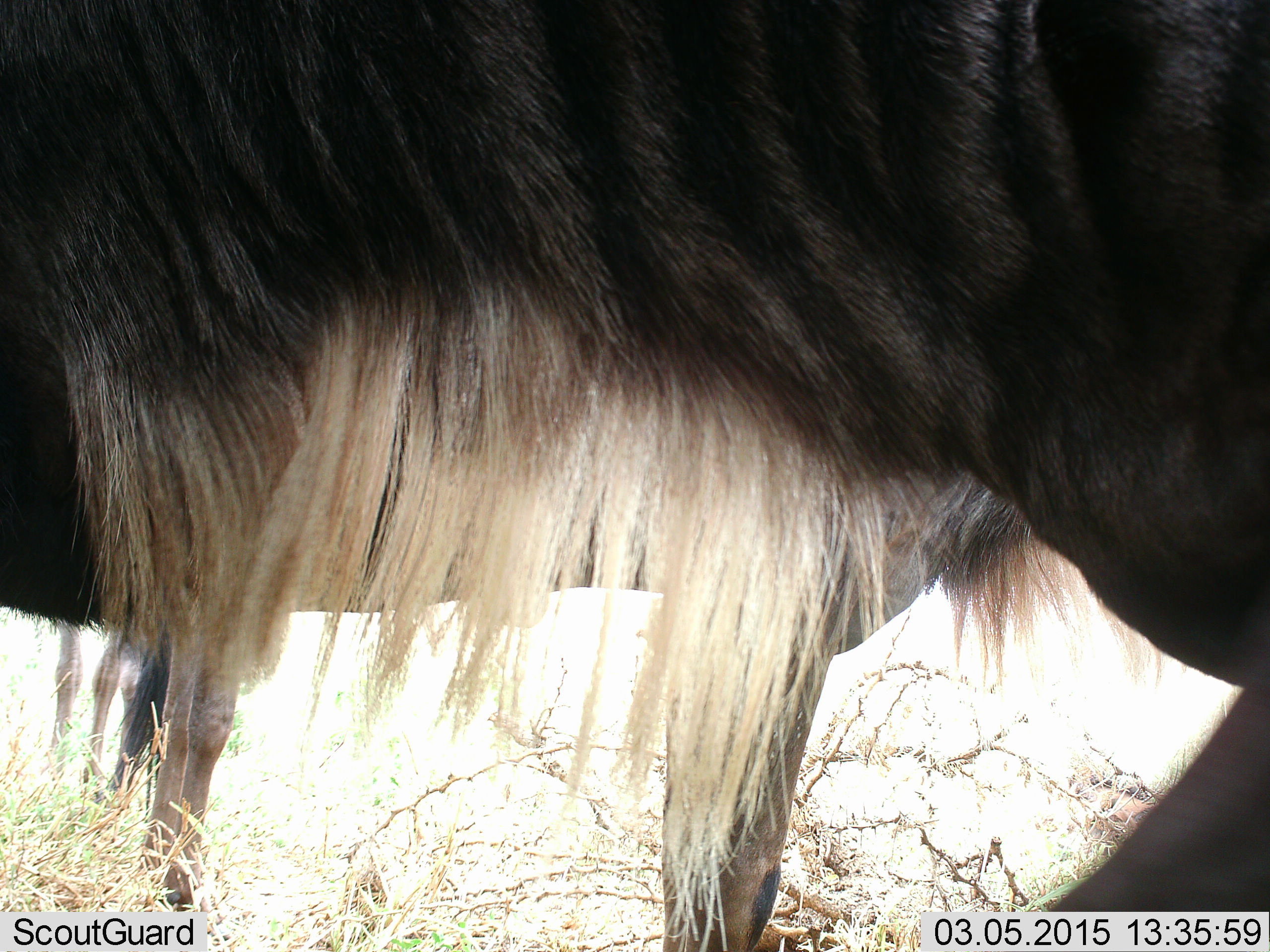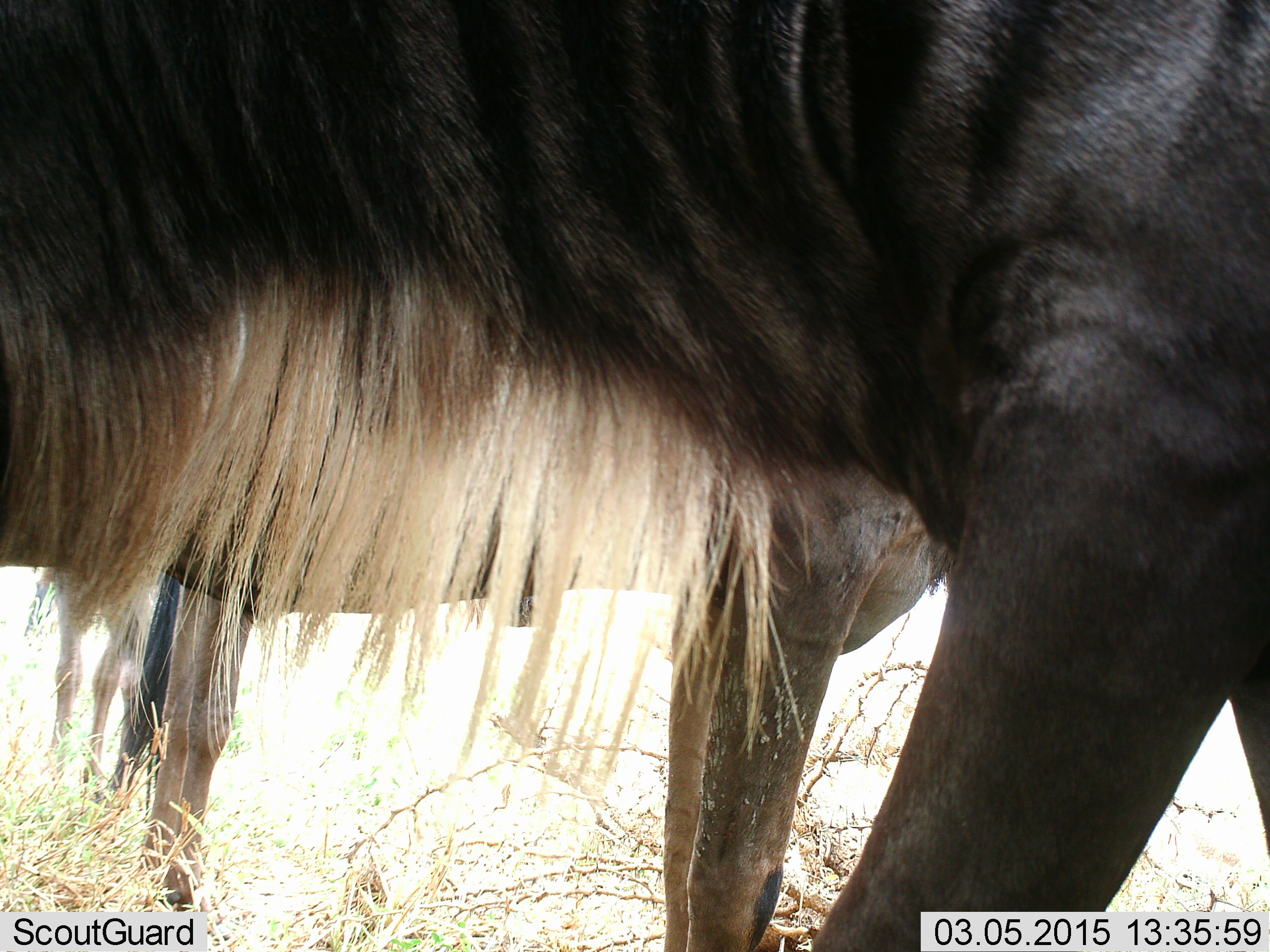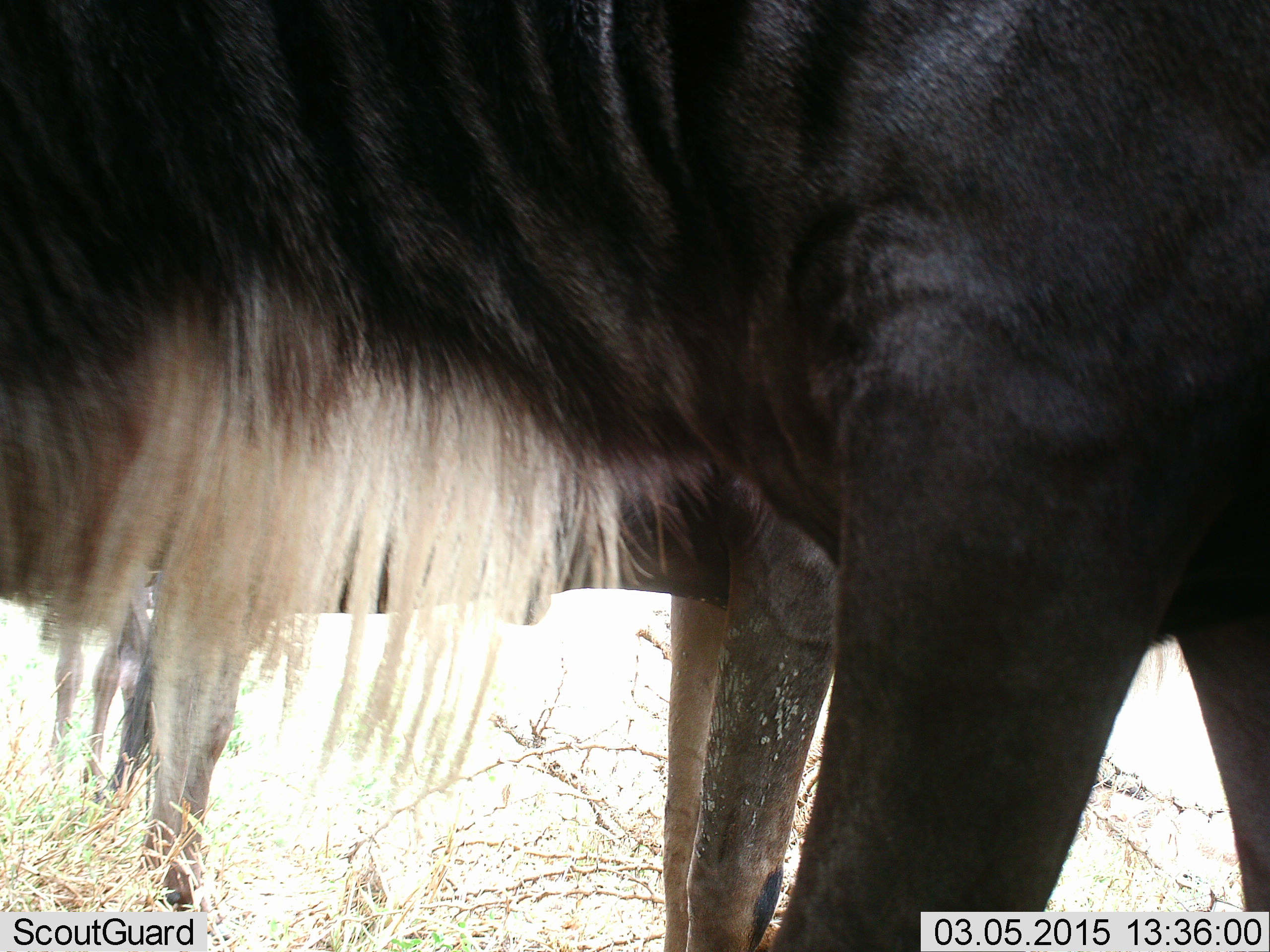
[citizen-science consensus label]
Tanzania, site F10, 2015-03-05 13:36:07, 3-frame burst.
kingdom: Animalia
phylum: Chordata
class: Mammalia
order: Artiodactyla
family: Bovidae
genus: Connochaetes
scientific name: Connochaetes taurinus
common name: blue wildebeest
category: wildebeest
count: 2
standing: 90%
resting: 0%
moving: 50%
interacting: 0%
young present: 0%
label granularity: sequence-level